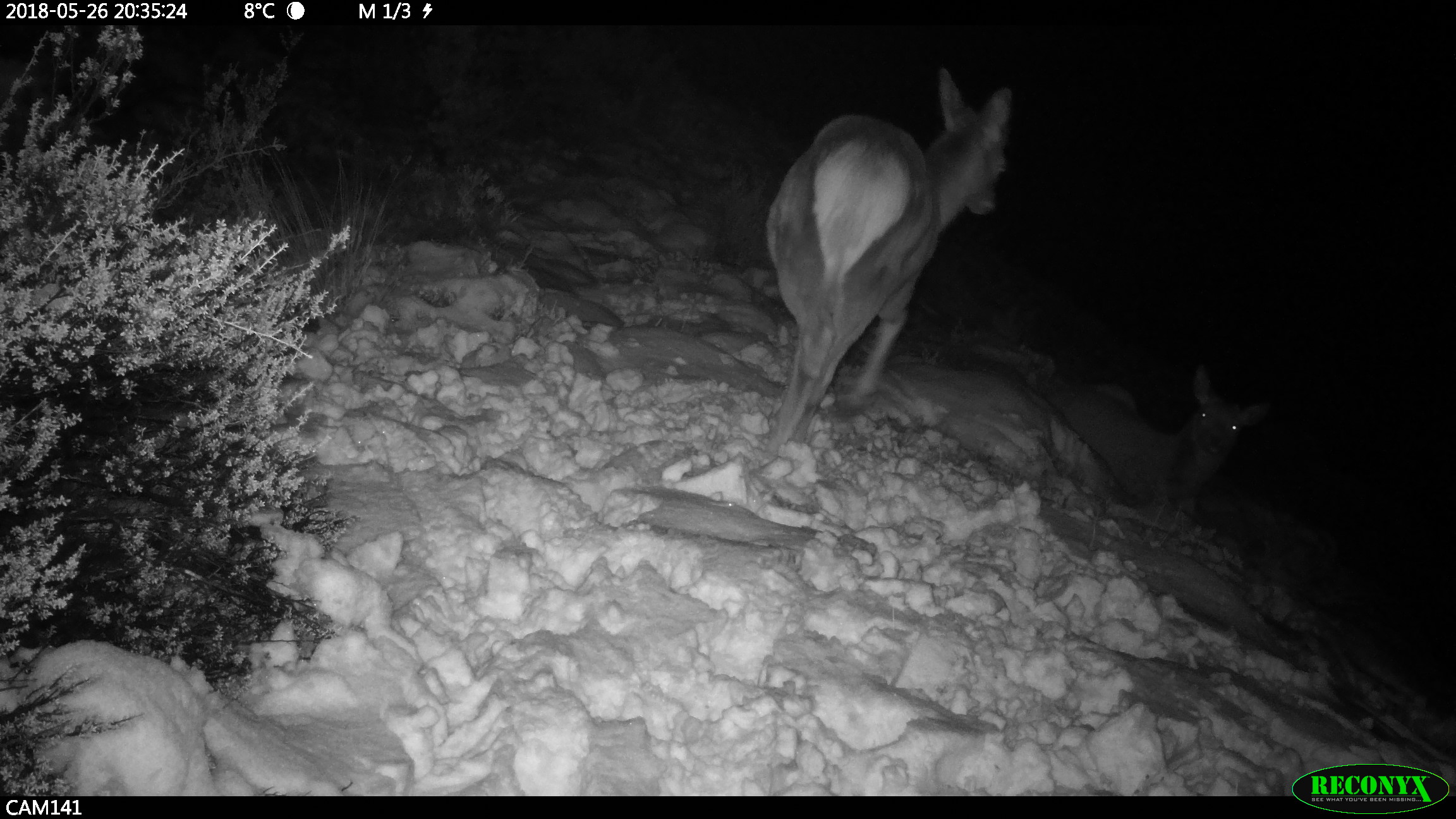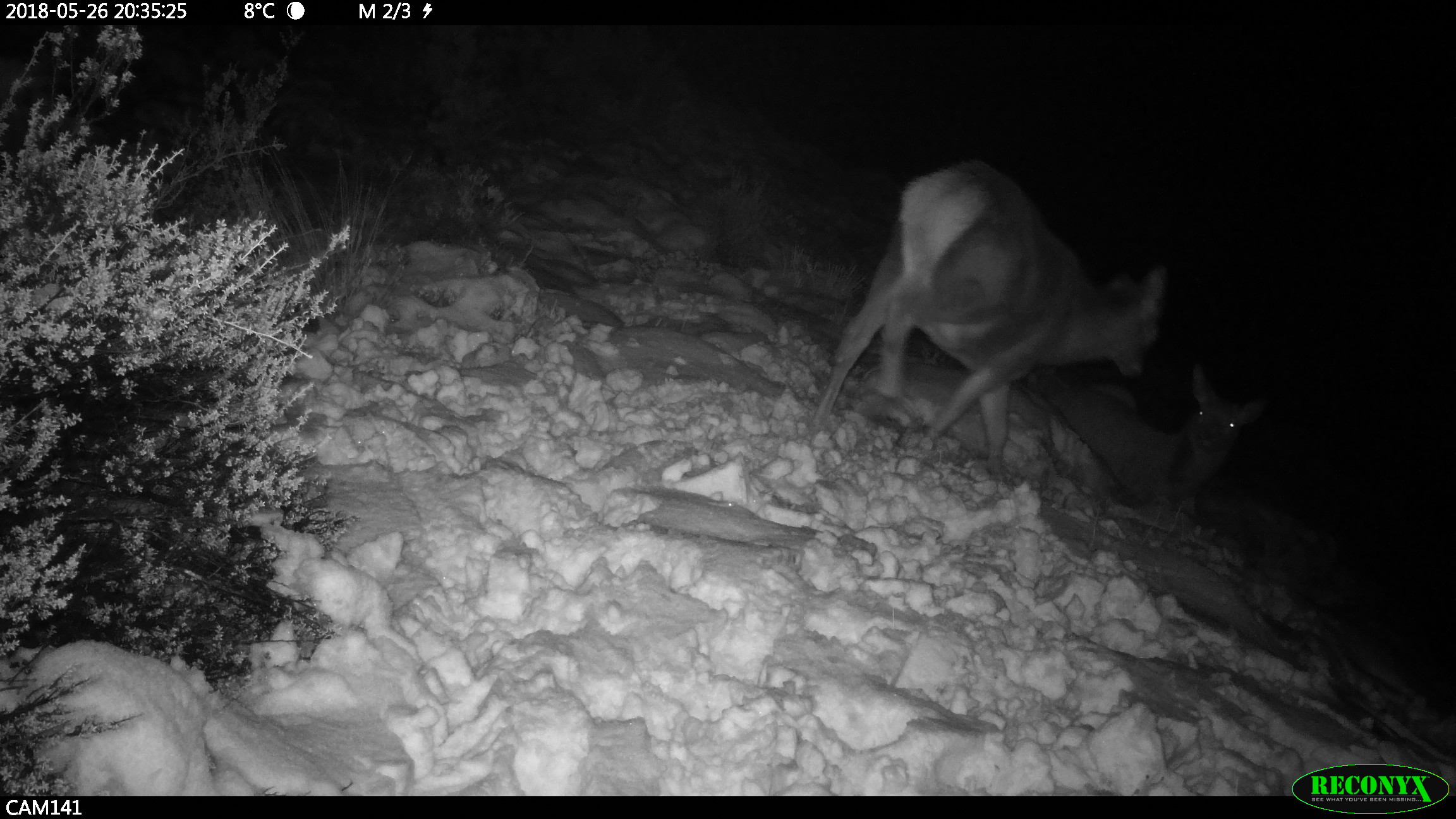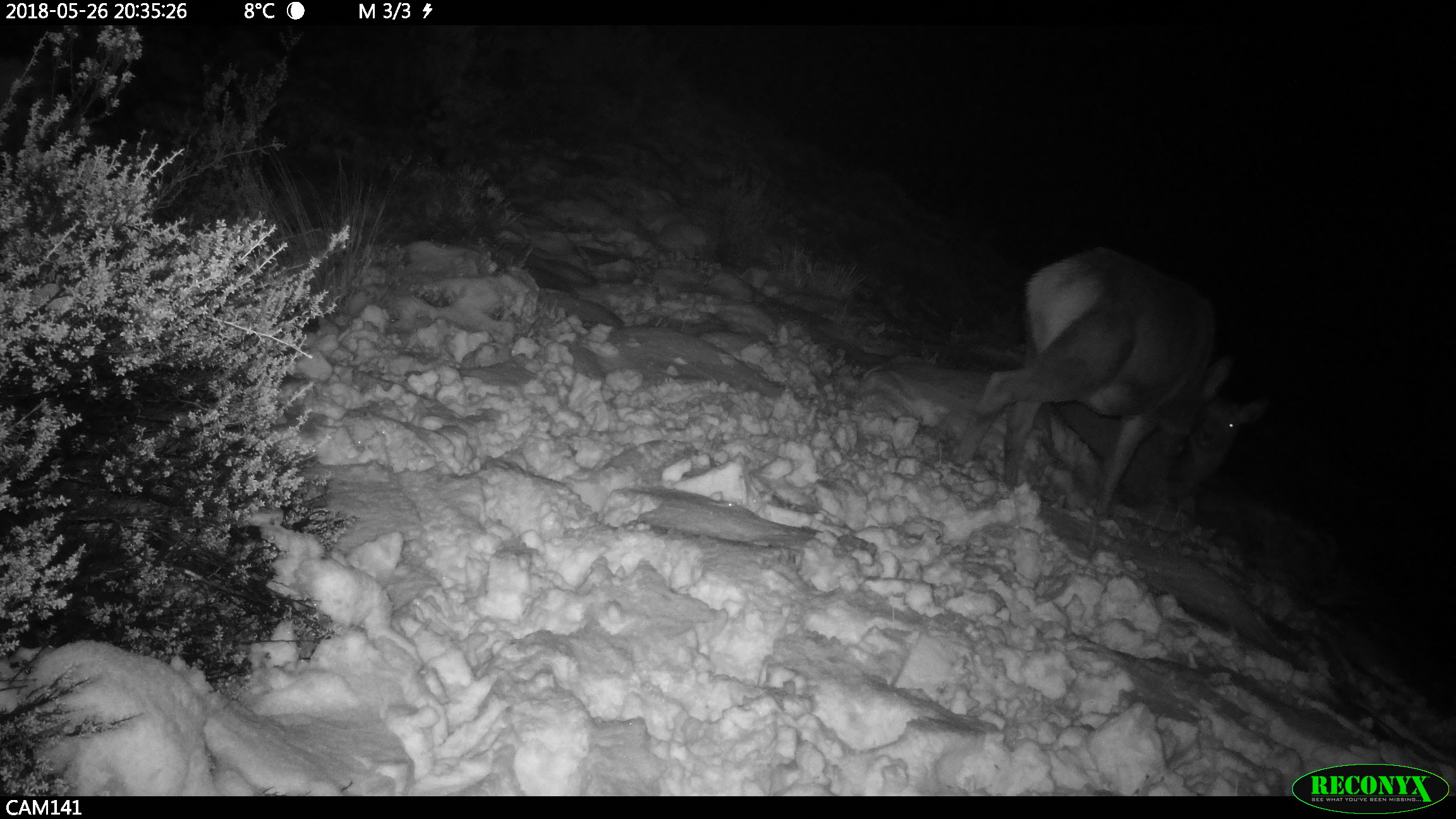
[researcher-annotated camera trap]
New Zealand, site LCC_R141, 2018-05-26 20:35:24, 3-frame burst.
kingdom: Animalia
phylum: Chordata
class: Mammalia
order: Artiodactyla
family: Cervidae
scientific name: Cervidae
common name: deer